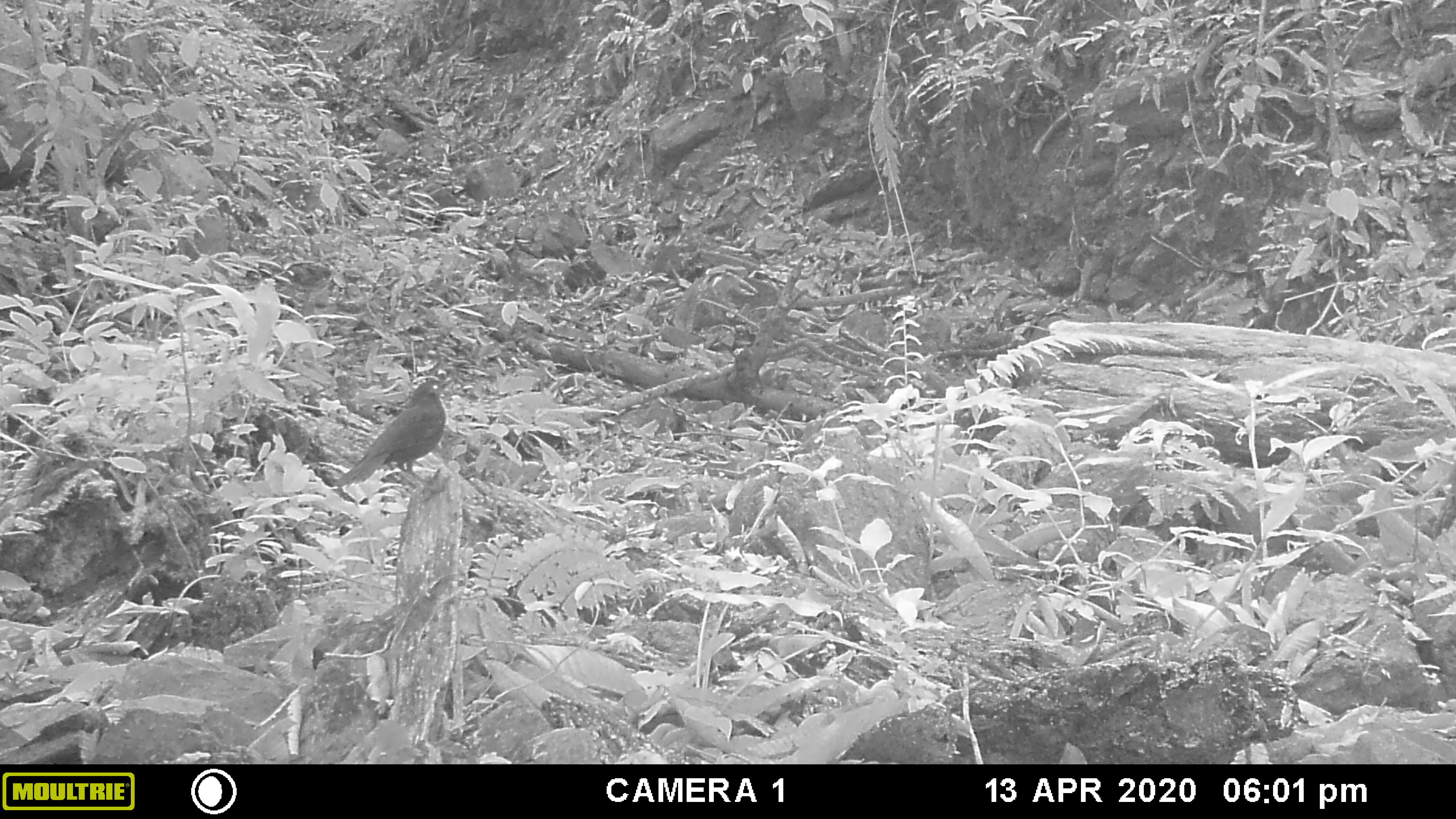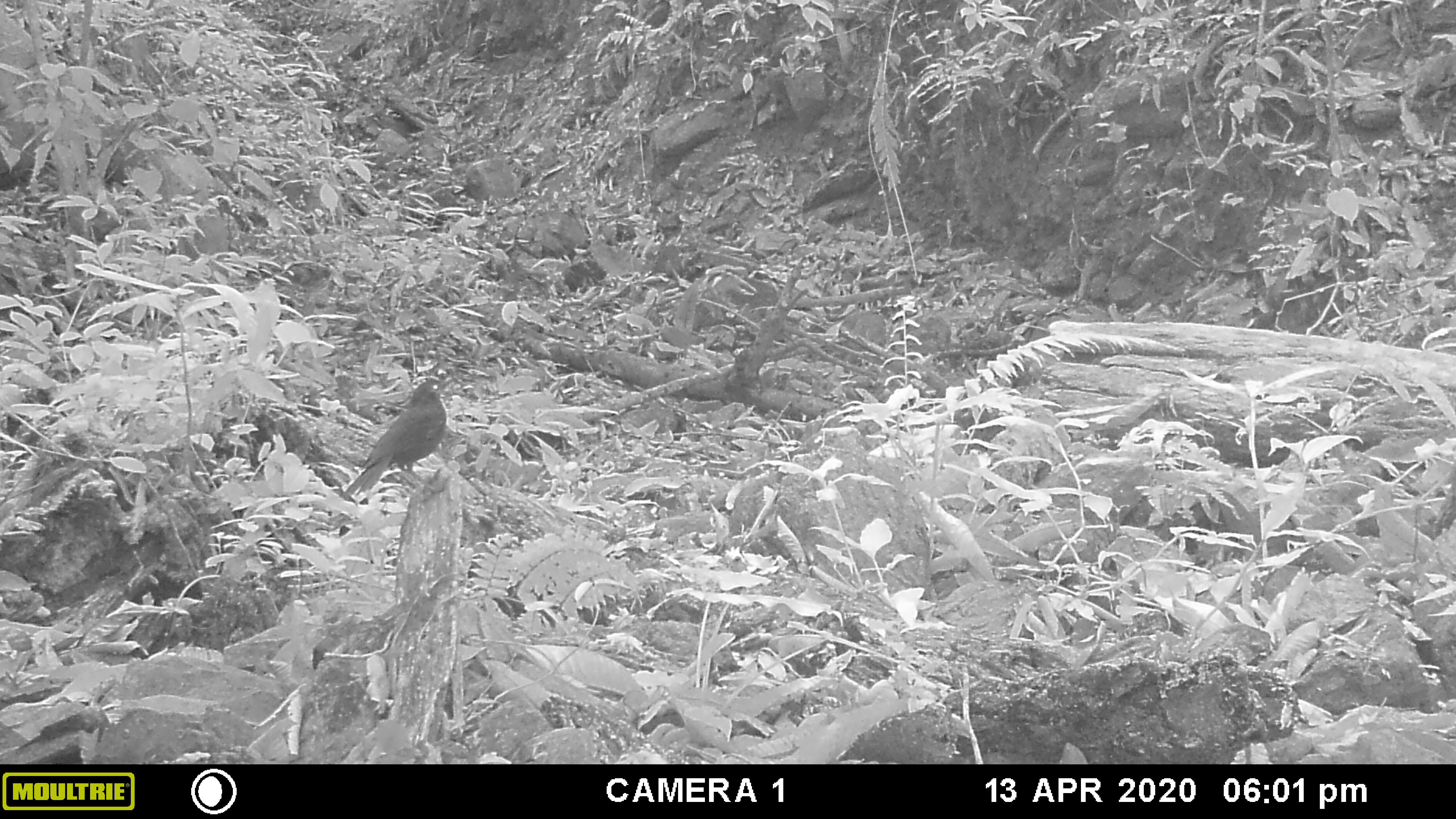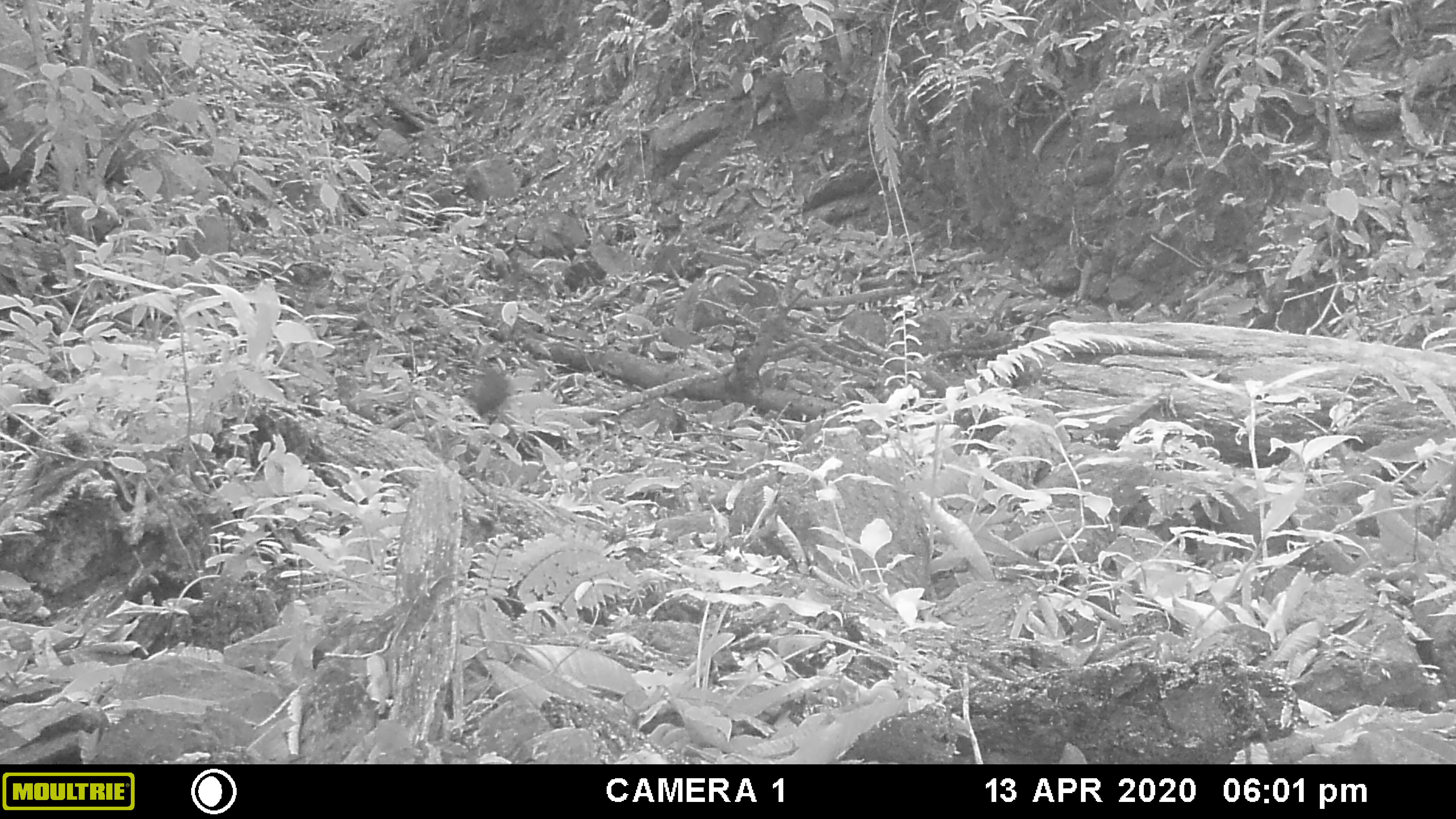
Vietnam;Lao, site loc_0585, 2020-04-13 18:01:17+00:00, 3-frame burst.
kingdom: Animalia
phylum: Chordata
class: Aves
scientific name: Aves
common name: bird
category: unidentified bird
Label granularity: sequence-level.